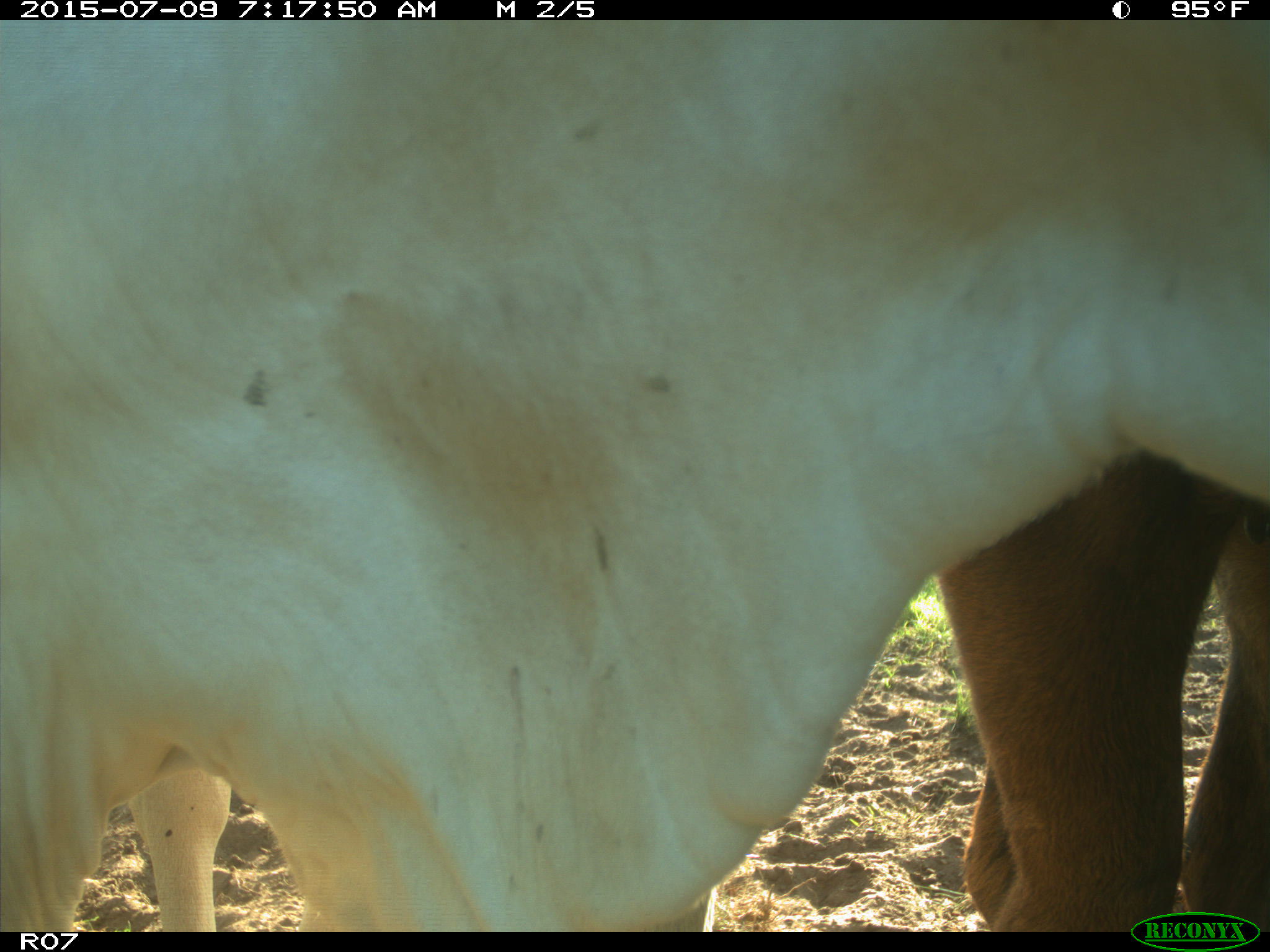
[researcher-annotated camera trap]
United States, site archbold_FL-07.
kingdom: Animalia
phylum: Chordata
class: Mammalia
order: Artiodactyla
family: Bovidae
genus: Bos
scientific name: Bos taurus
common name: domestic cow